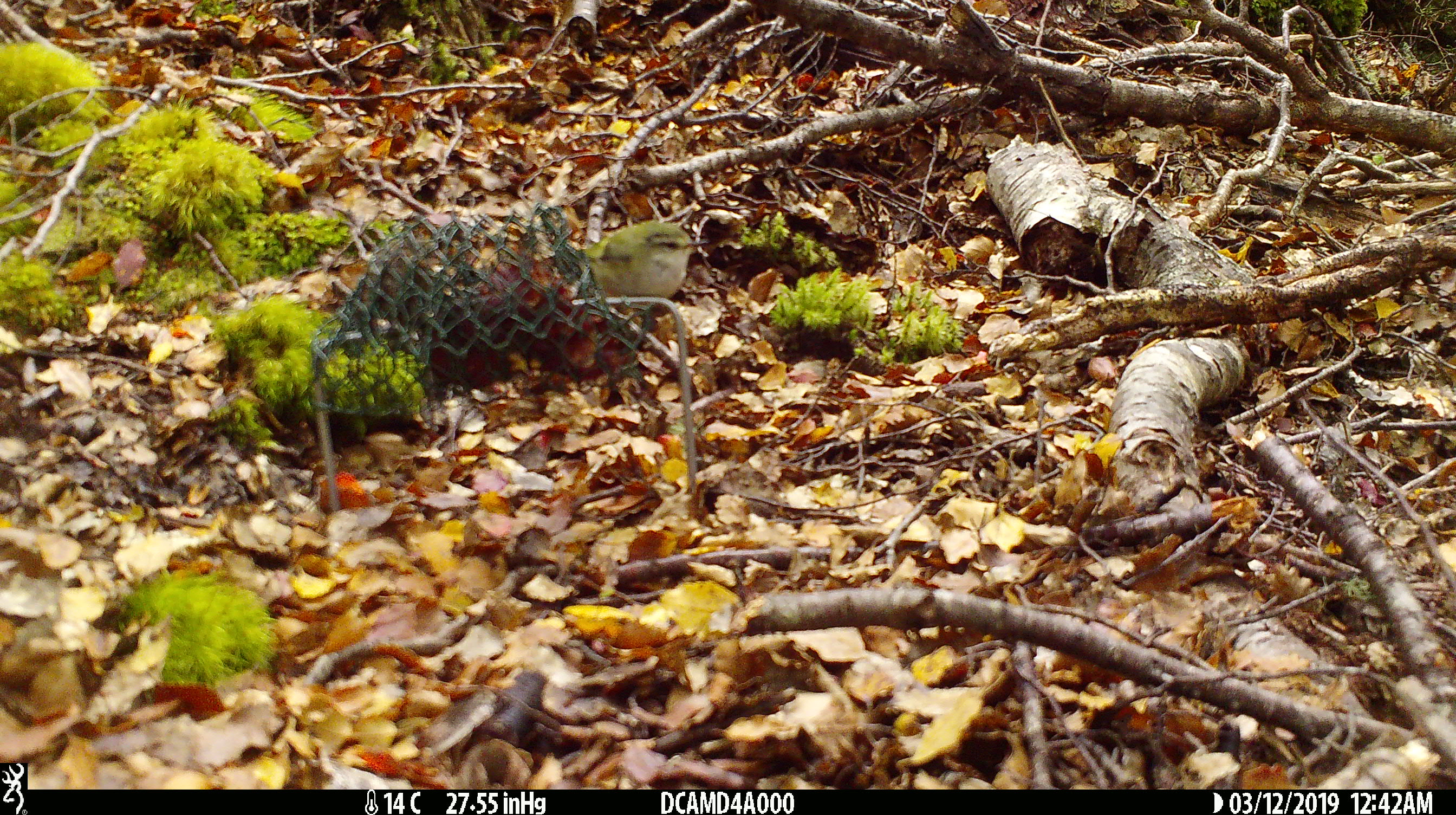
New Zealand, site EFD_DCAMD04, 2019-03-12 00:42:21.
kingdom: Animalia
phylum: Chordata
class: Aves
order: Passeriformes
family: Acanthisittidae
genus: Acanthisitta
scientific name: Acanthisitta chloris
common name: rifleman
Rifleman (Acanthisitta chloris).